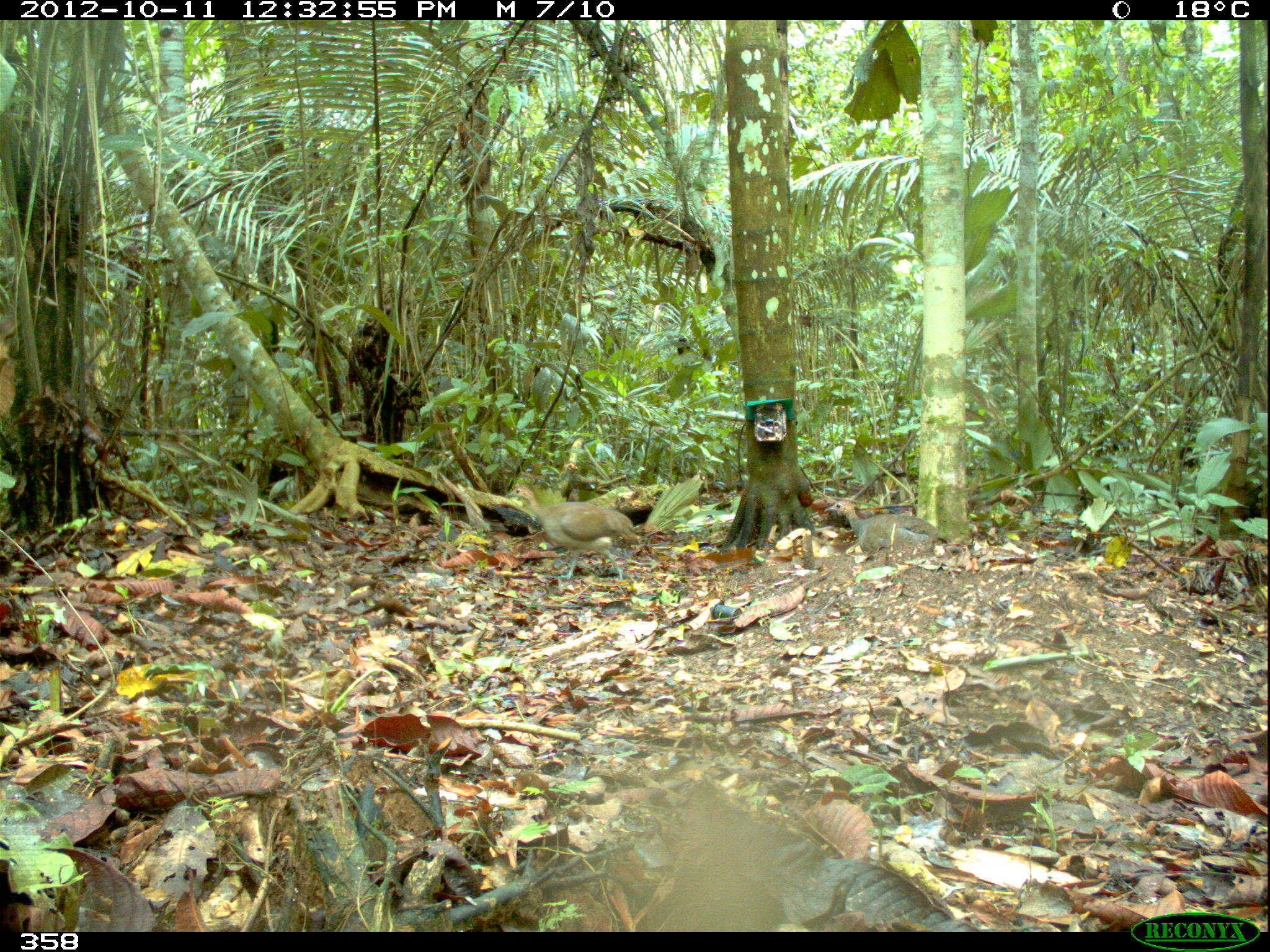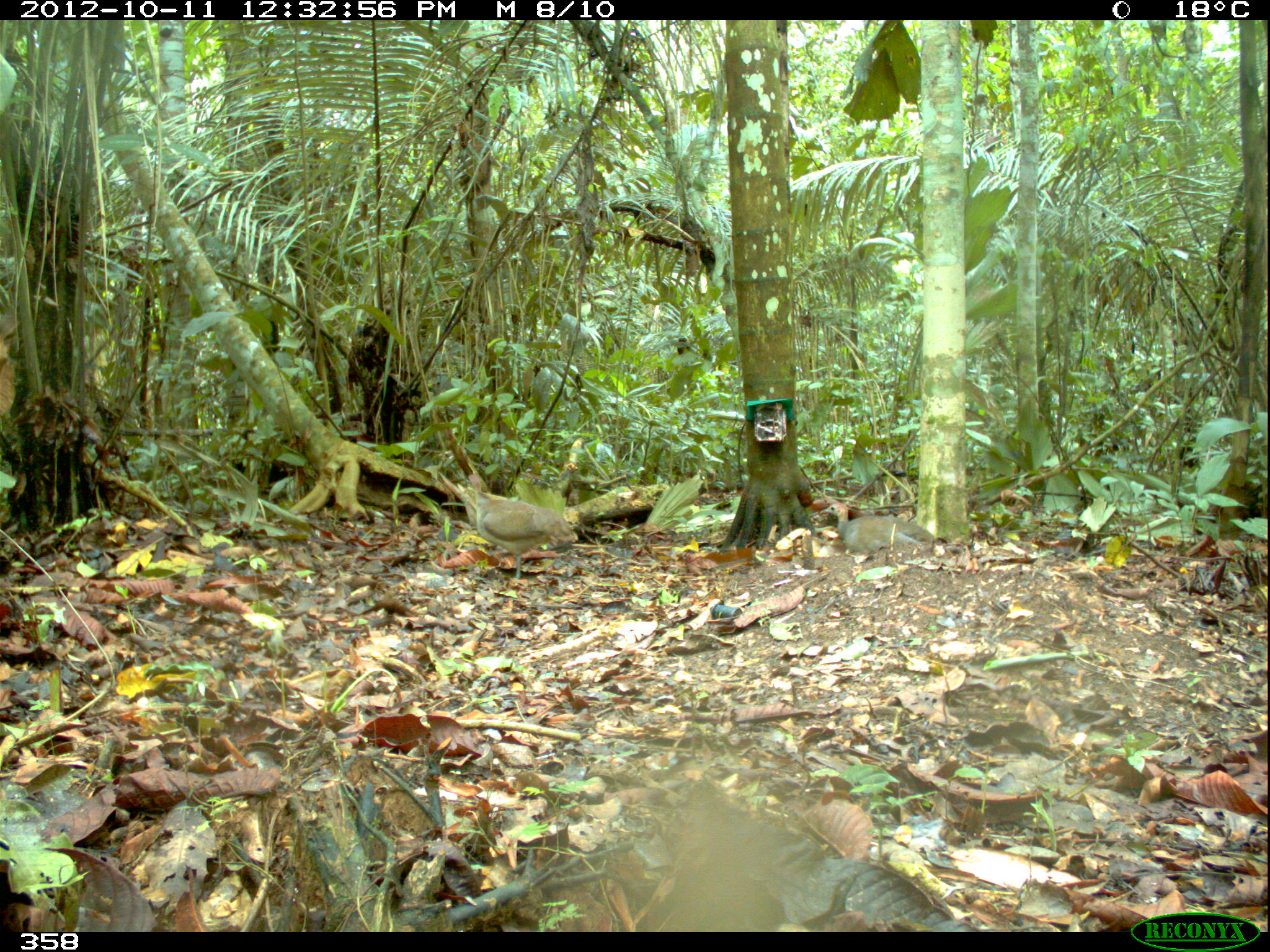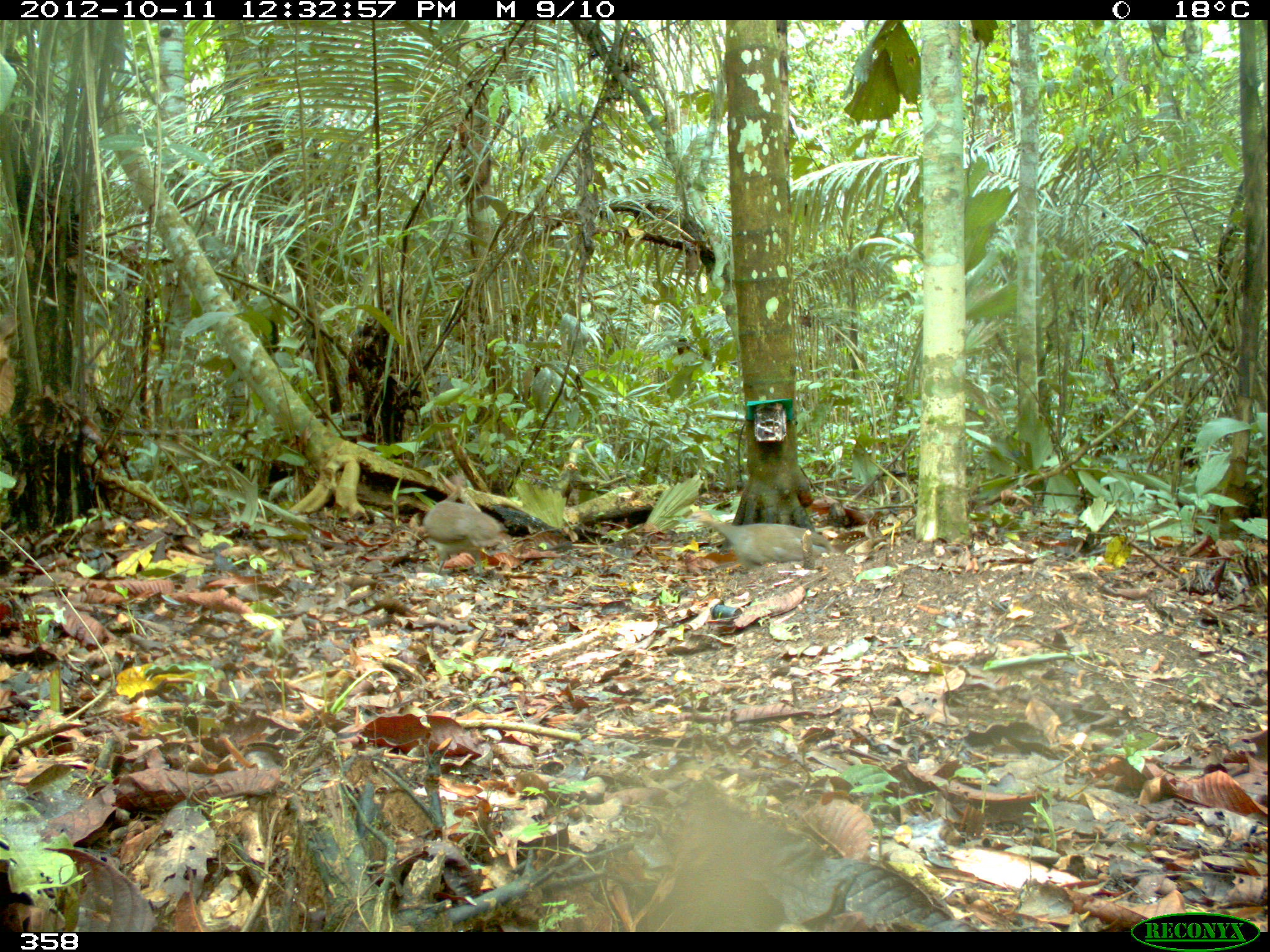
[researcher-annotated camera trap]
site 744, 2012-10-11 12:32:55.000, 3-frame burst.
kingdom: Animalia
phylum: Chordata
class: Aves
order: Galliformes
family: Phasianidae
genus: Alectoris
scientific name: Alectoris rufa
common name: red-legged partridge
Alectoris rufa (red-legged partridge).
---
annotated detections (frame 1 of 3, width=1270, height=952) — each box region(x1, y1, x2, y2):
alectoris rufa: region(506, 486, 639, 580); region(824, 500, 939, 551)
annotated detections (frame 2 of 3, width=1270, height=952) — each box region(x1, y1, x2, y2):
alectoris rufa: region(467, 474, 578, 577); region(820, 502, 933, 554)